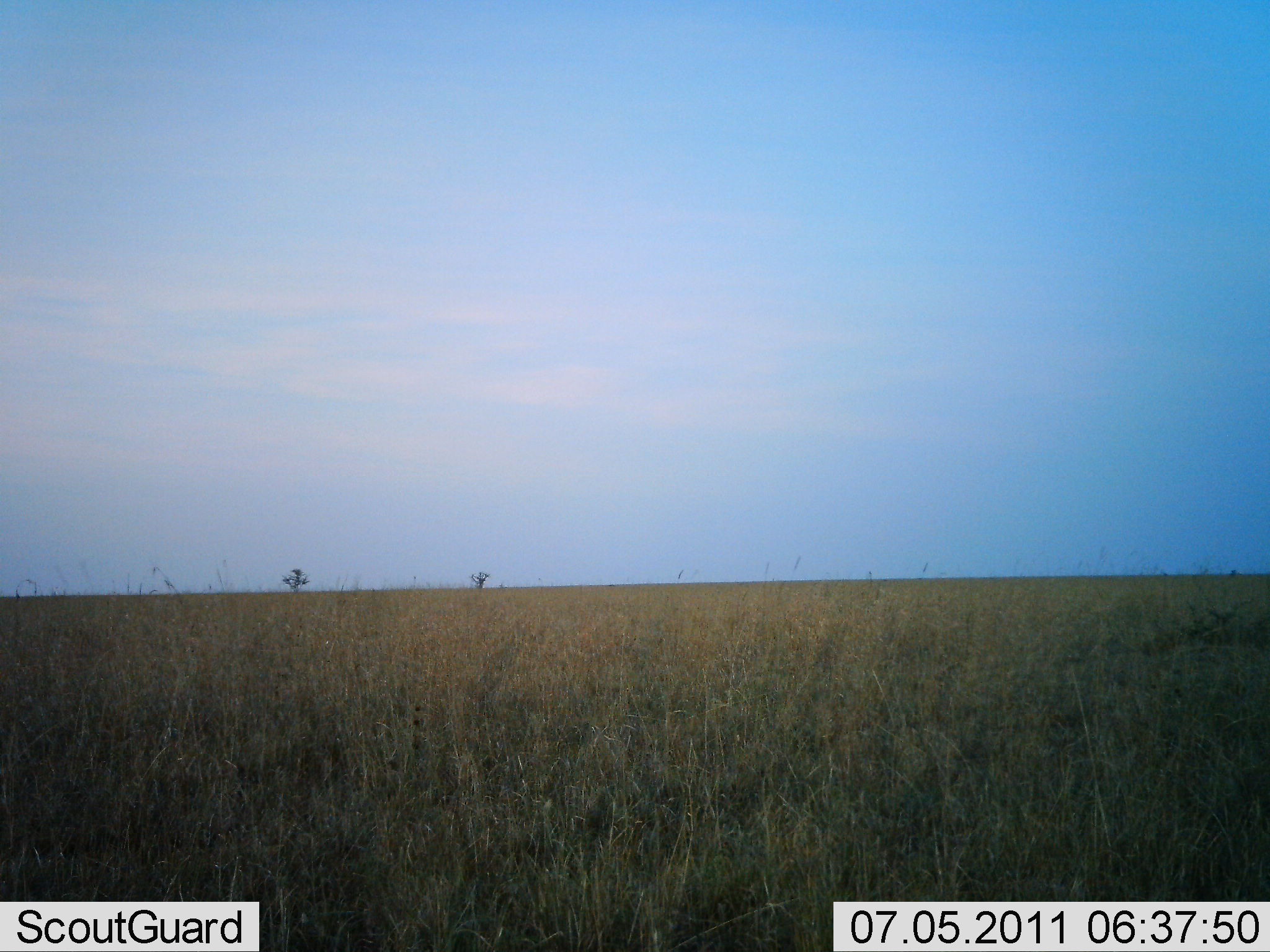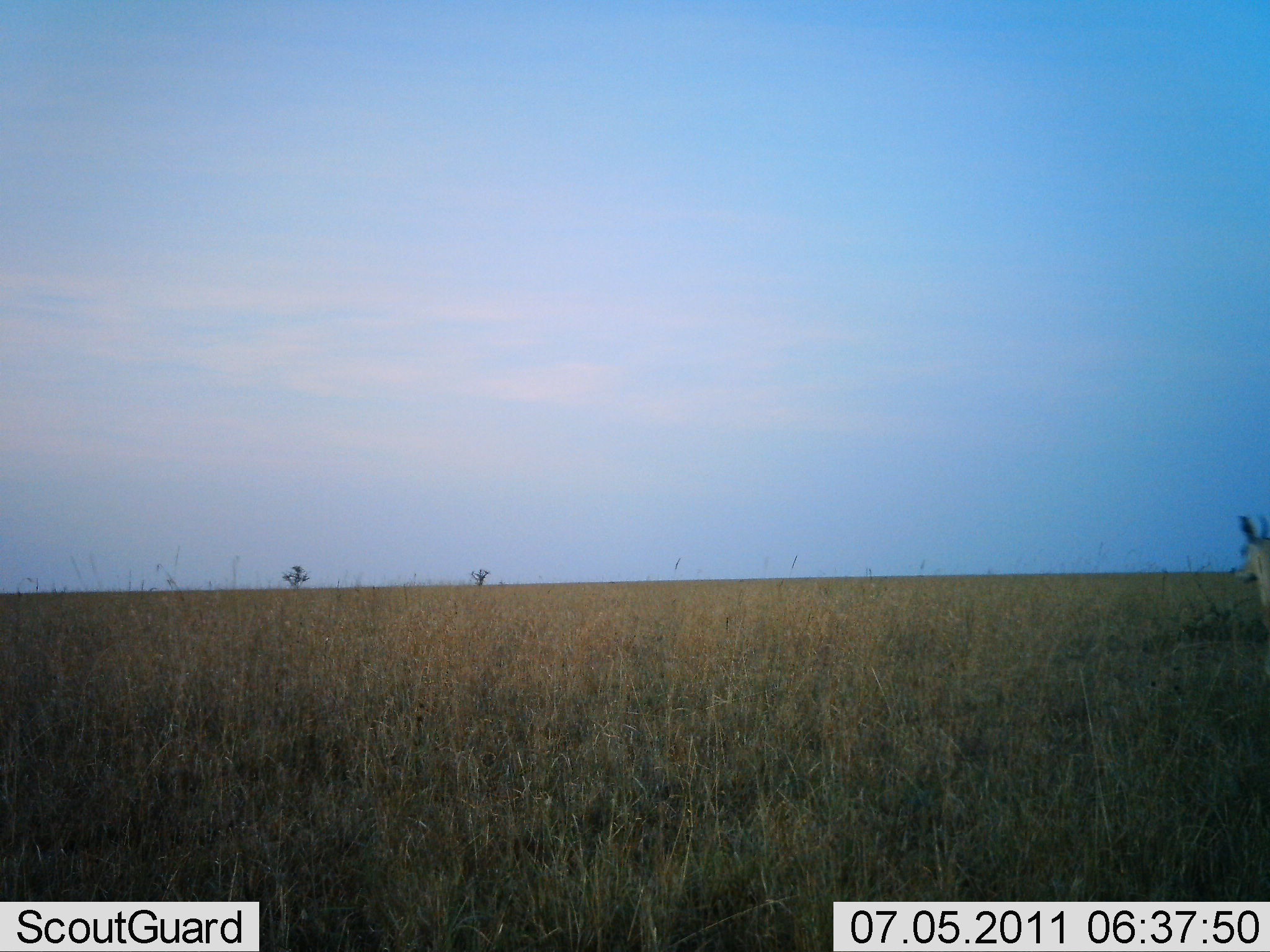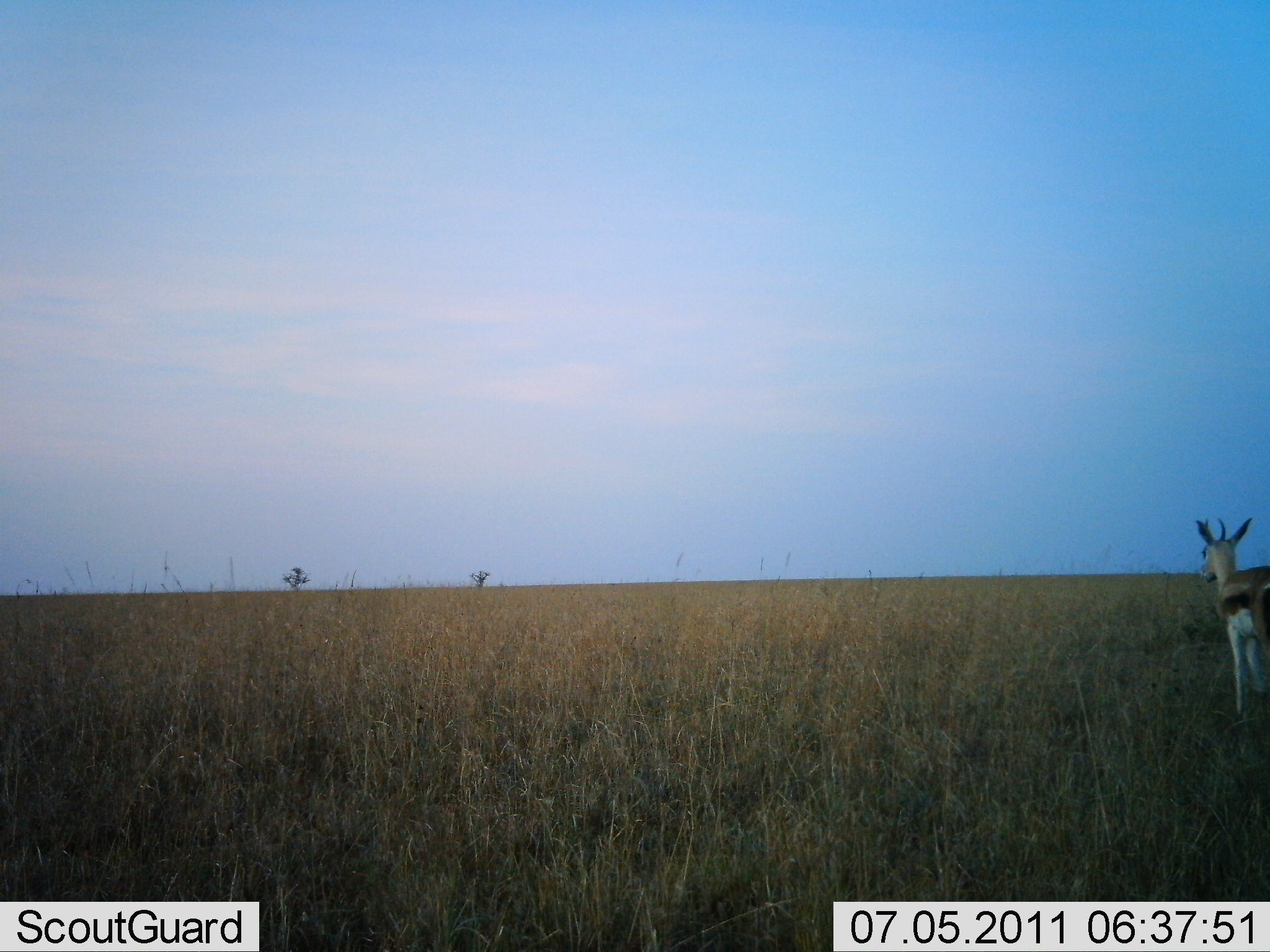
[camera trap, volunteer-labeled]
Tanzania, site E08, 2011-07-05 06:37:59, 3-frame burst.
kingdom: Animalia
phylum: Chordata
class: Mammalia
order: Artiodactyla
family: Bovidae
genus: Eudorcas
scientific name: Eudorcas thomsonii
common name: thomson's gazelle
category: gazellethomsons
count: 1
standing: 18%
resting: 0%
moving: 82%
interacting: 0%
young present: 0%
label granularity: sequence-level